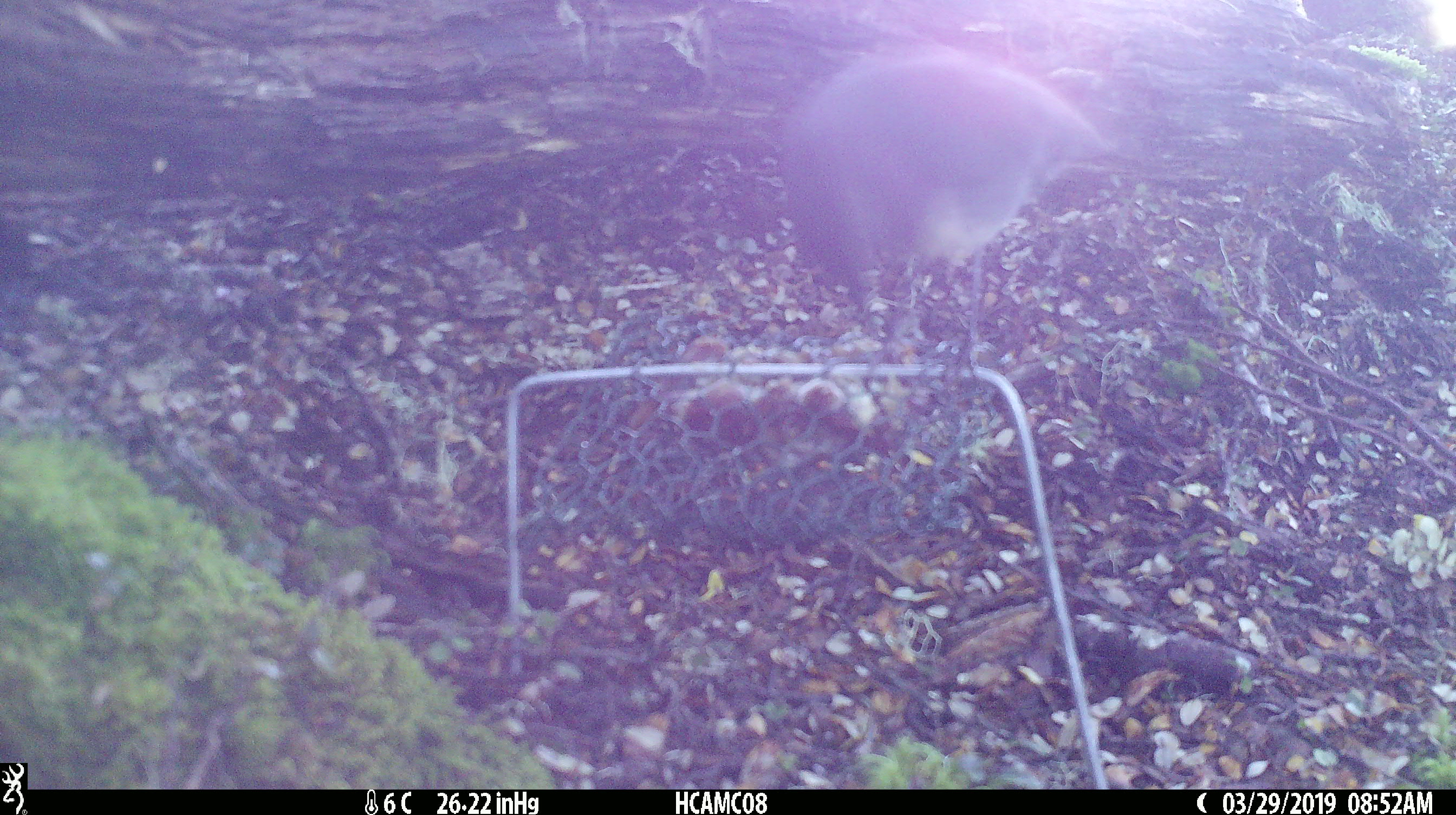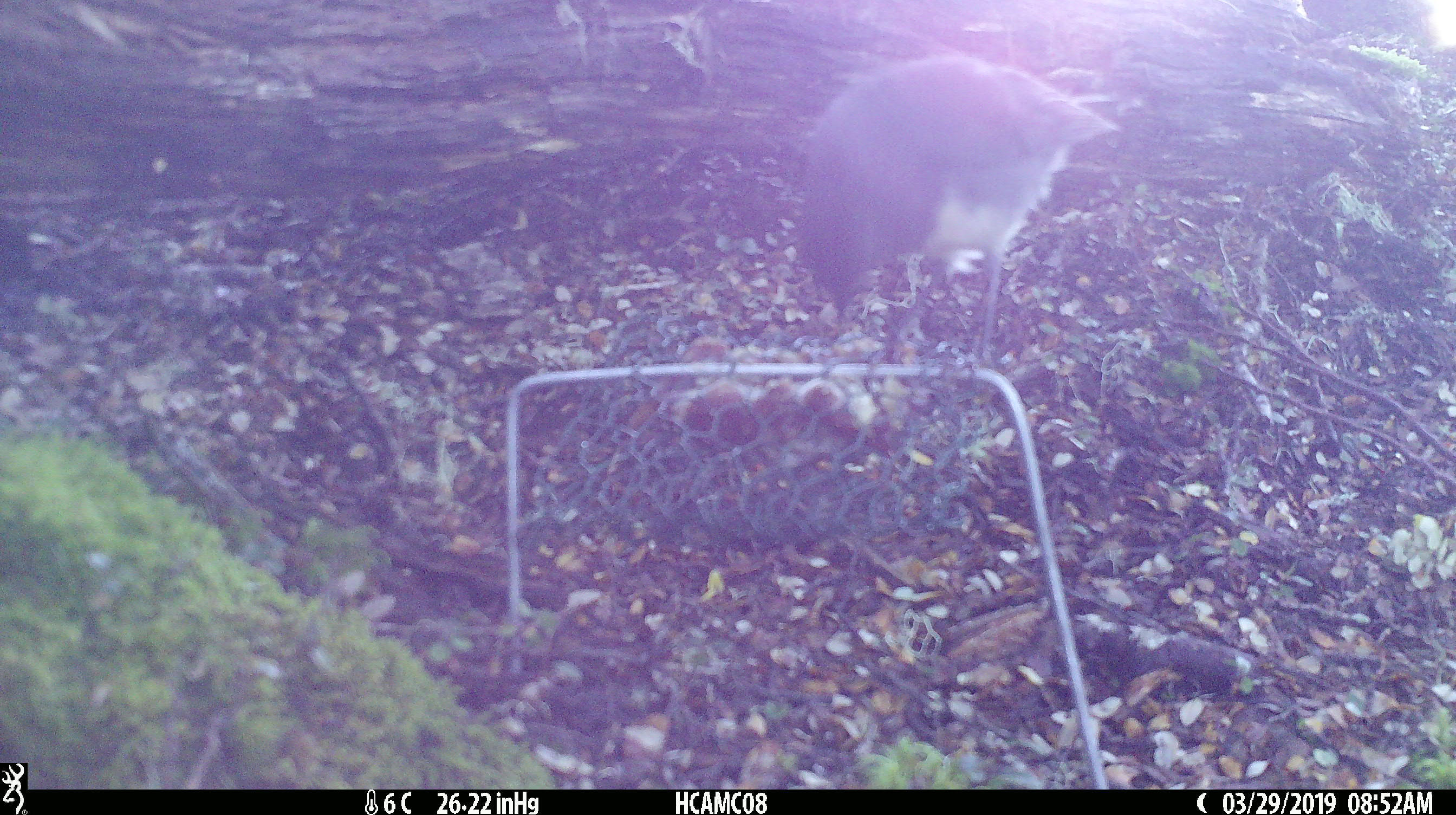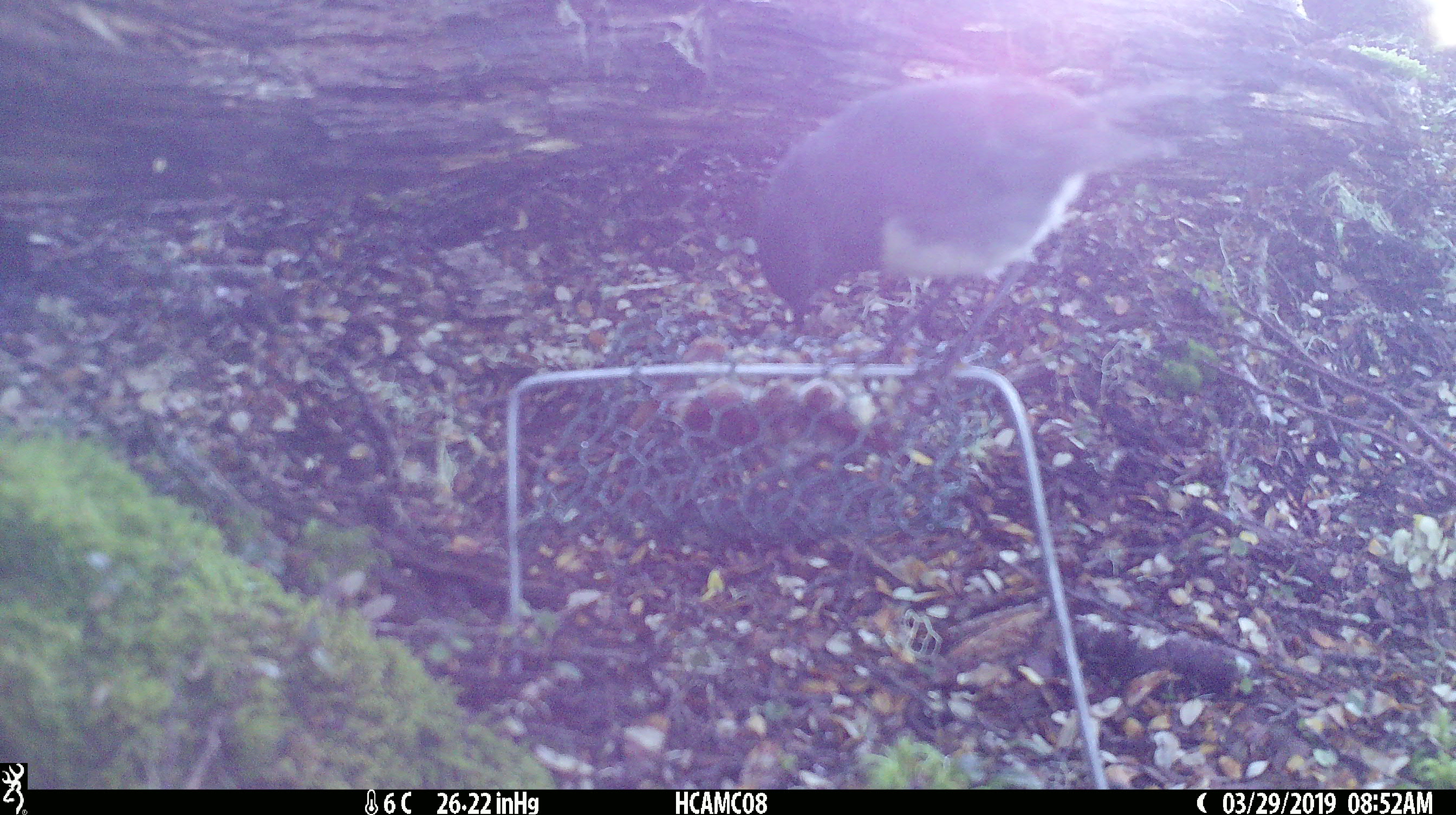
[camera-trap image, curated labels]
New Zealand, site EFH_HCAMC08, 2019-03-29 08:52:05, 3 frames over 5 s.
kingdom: Animalia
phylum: Chordata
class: Aves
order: Passeriformes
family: Petroicidae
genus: Petroica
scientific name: Petroica australis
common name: new zealand robin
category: robin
Robin (new zealand robin) (Petroica australis).